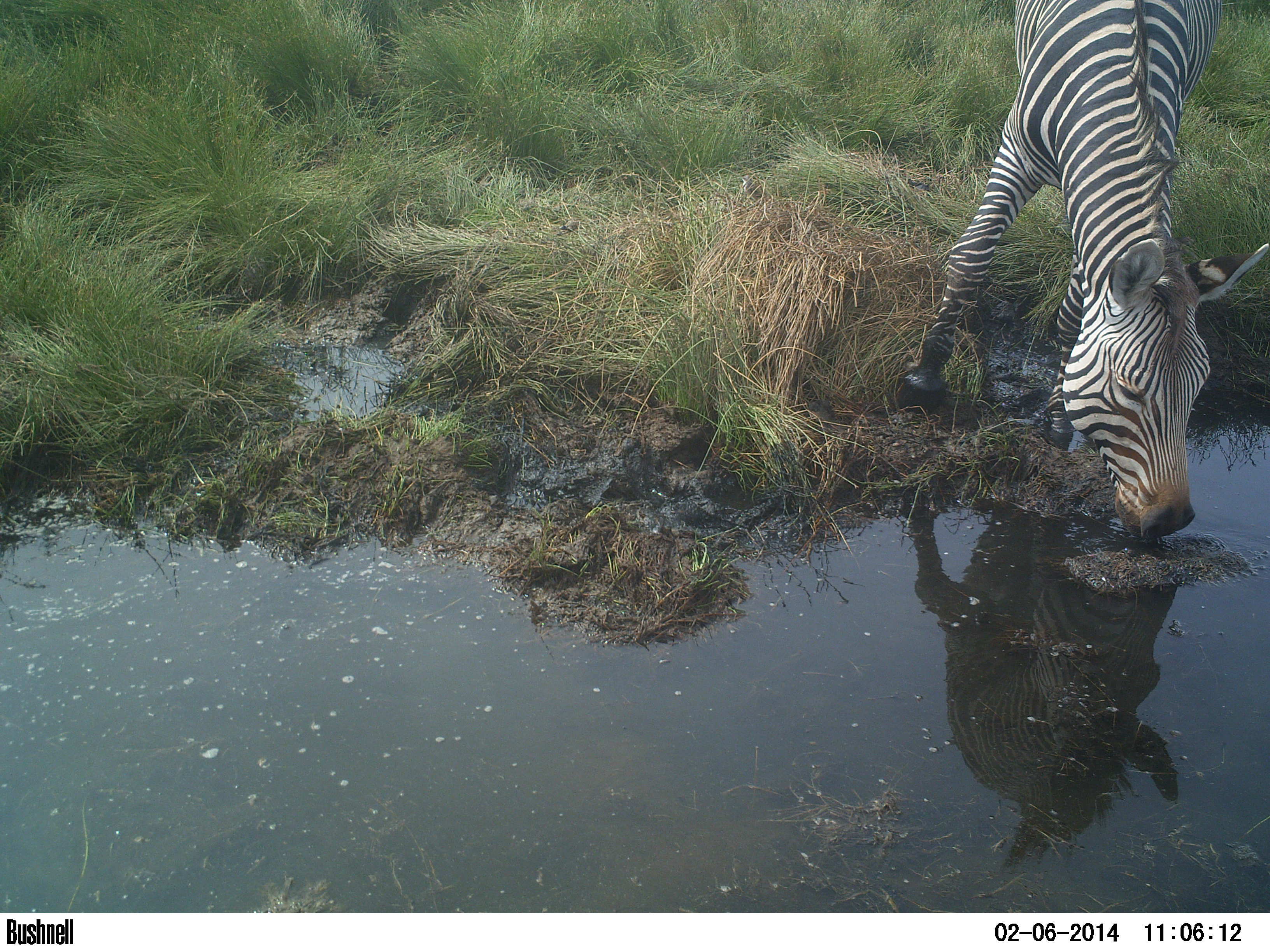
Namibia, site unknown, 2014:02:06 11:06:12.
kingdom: Animalia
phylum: Chordata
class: Mammalia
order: Perissodactyla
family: Equidae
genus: Equus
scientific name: Equus zebra hartmannae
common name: hartmann's mountain zebra